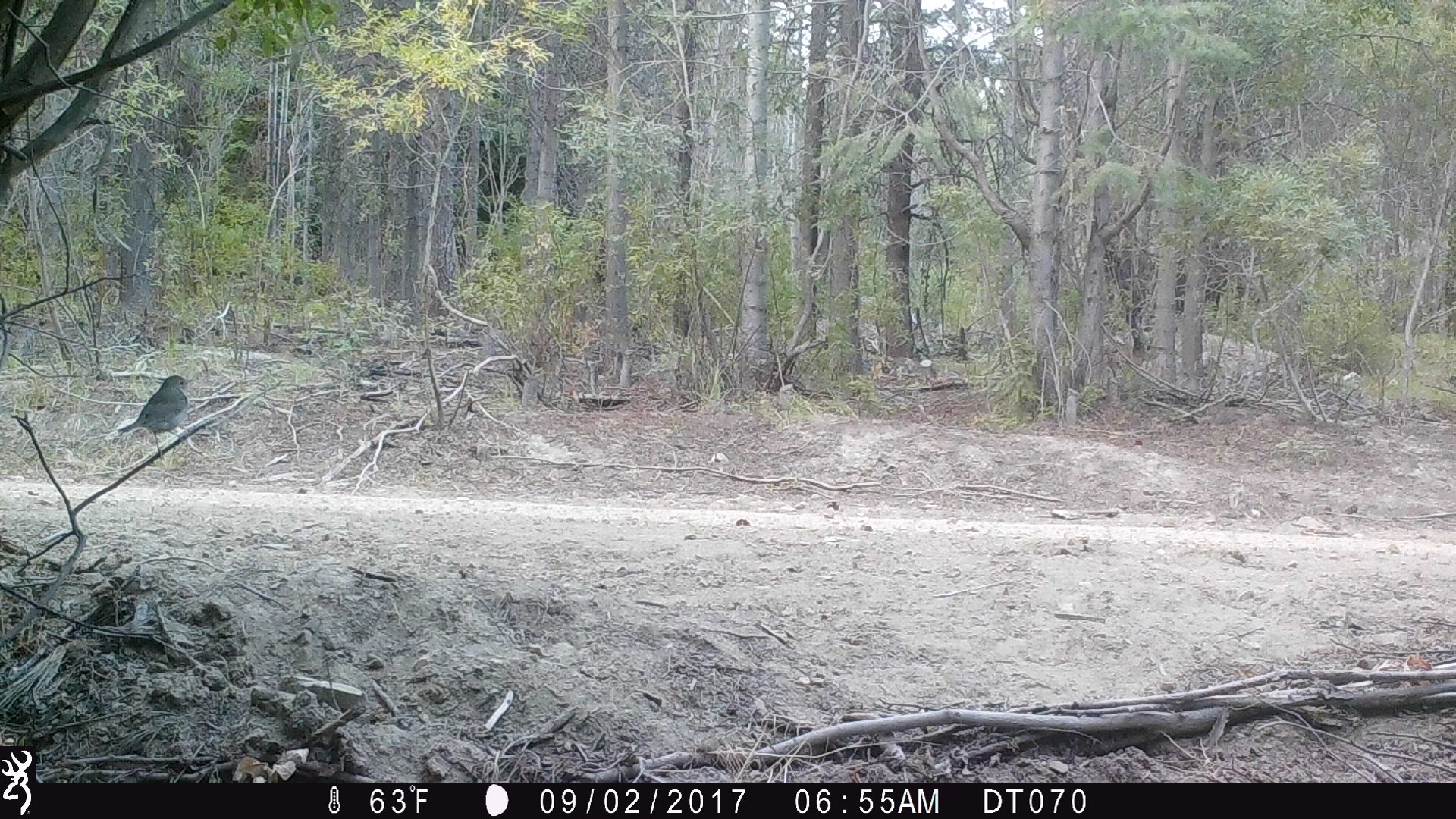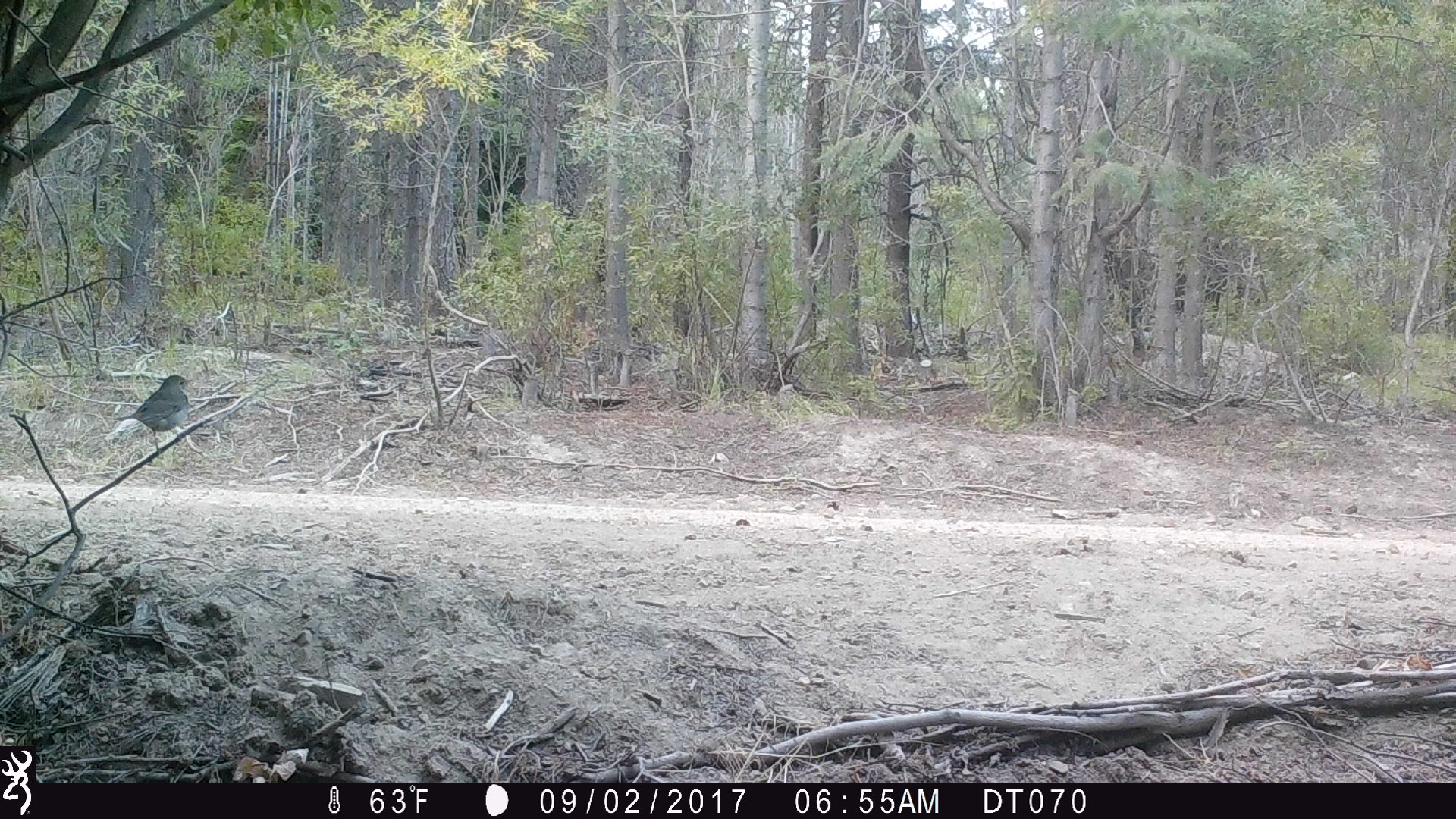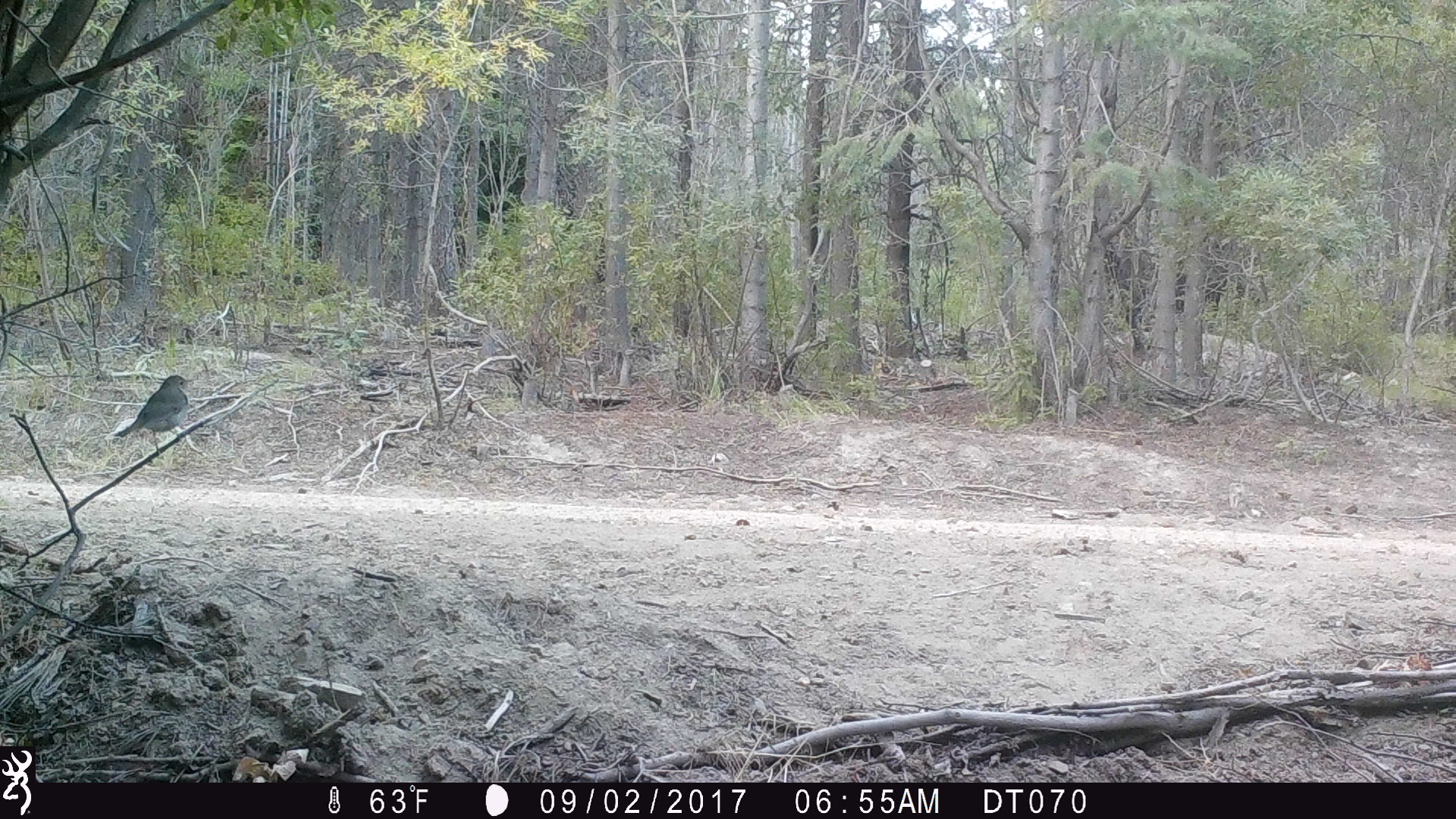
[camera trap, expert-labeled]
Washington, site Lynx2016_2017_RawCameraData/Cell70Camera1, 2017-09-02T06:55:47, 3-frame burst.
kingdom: Animalia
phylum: Chordata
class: Aves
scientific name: Aves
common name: birds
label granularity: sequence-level